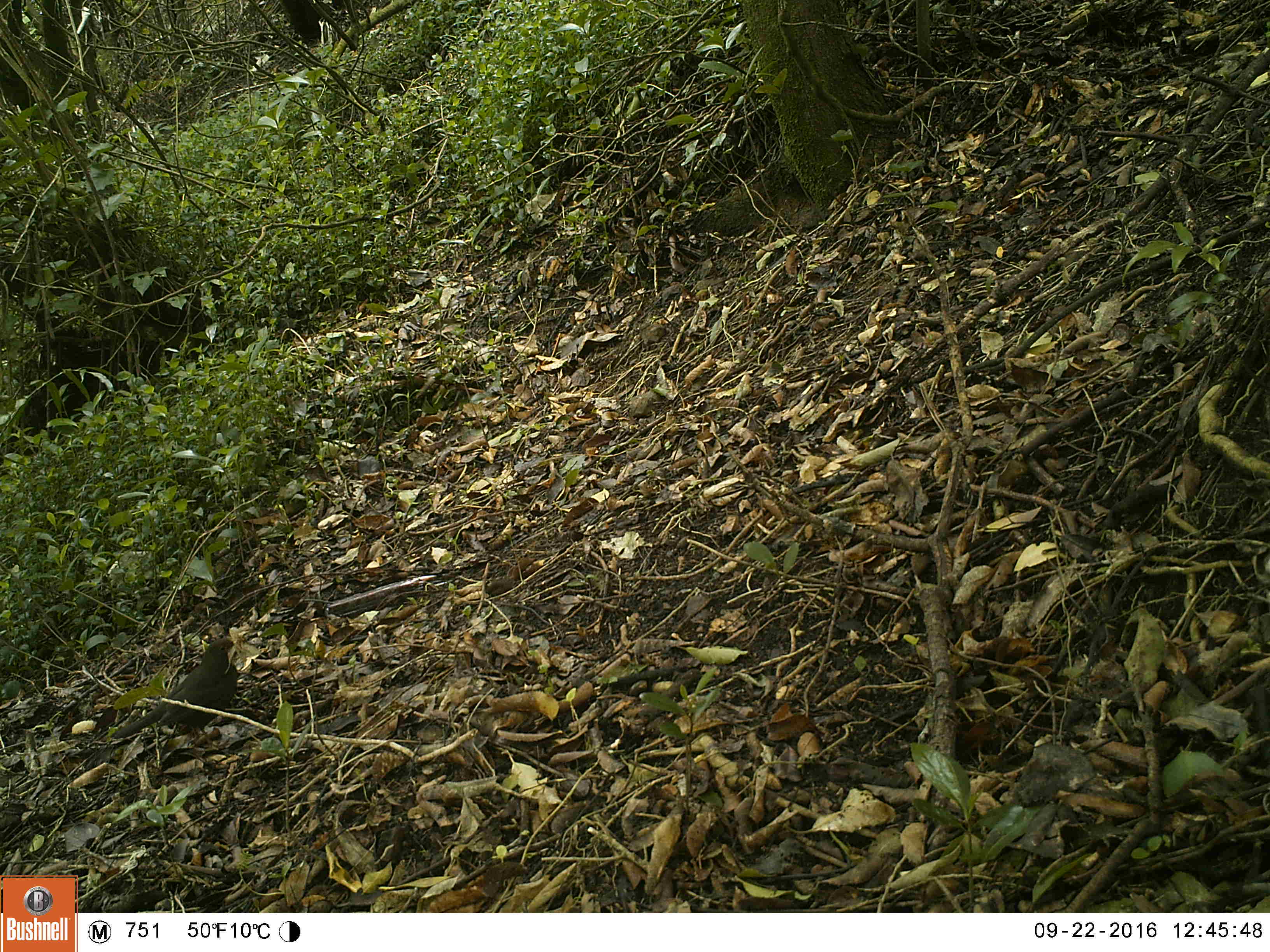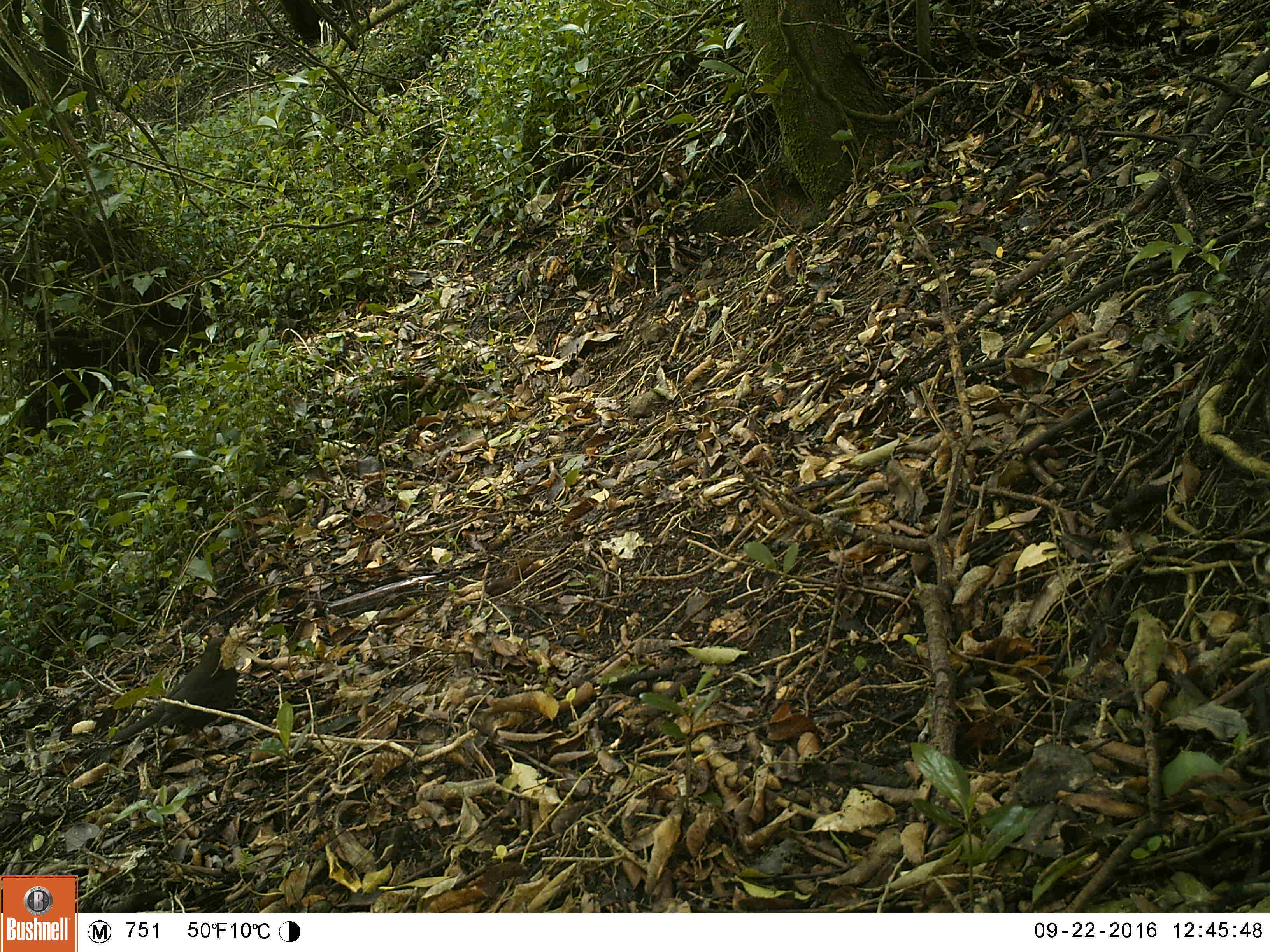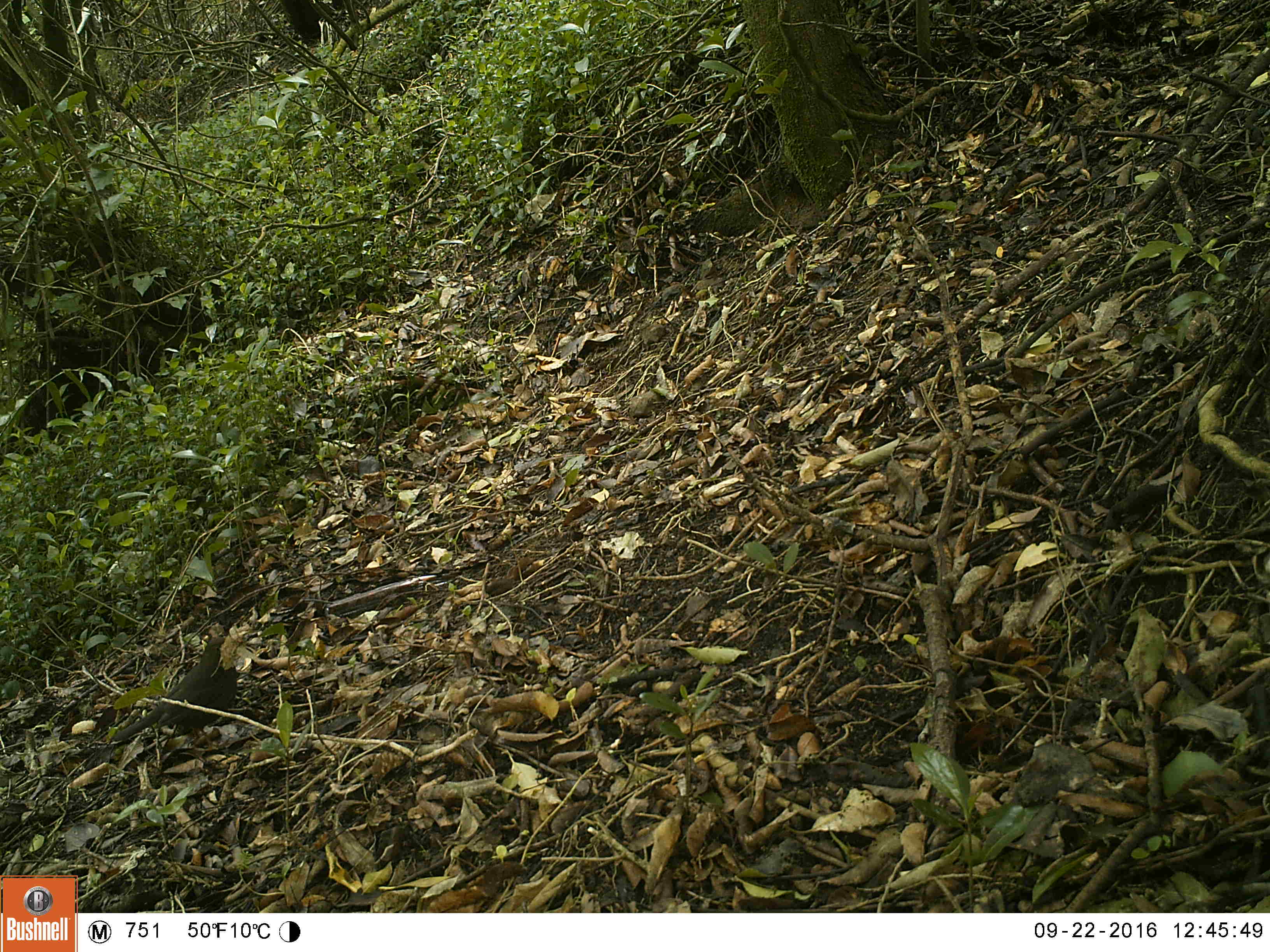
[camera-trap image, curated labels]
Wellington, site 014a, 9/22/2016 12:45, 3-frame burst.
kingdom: Animalia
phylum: Chordata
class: Aves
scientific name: Aves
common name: bird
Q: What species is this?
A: Bird (Aves).